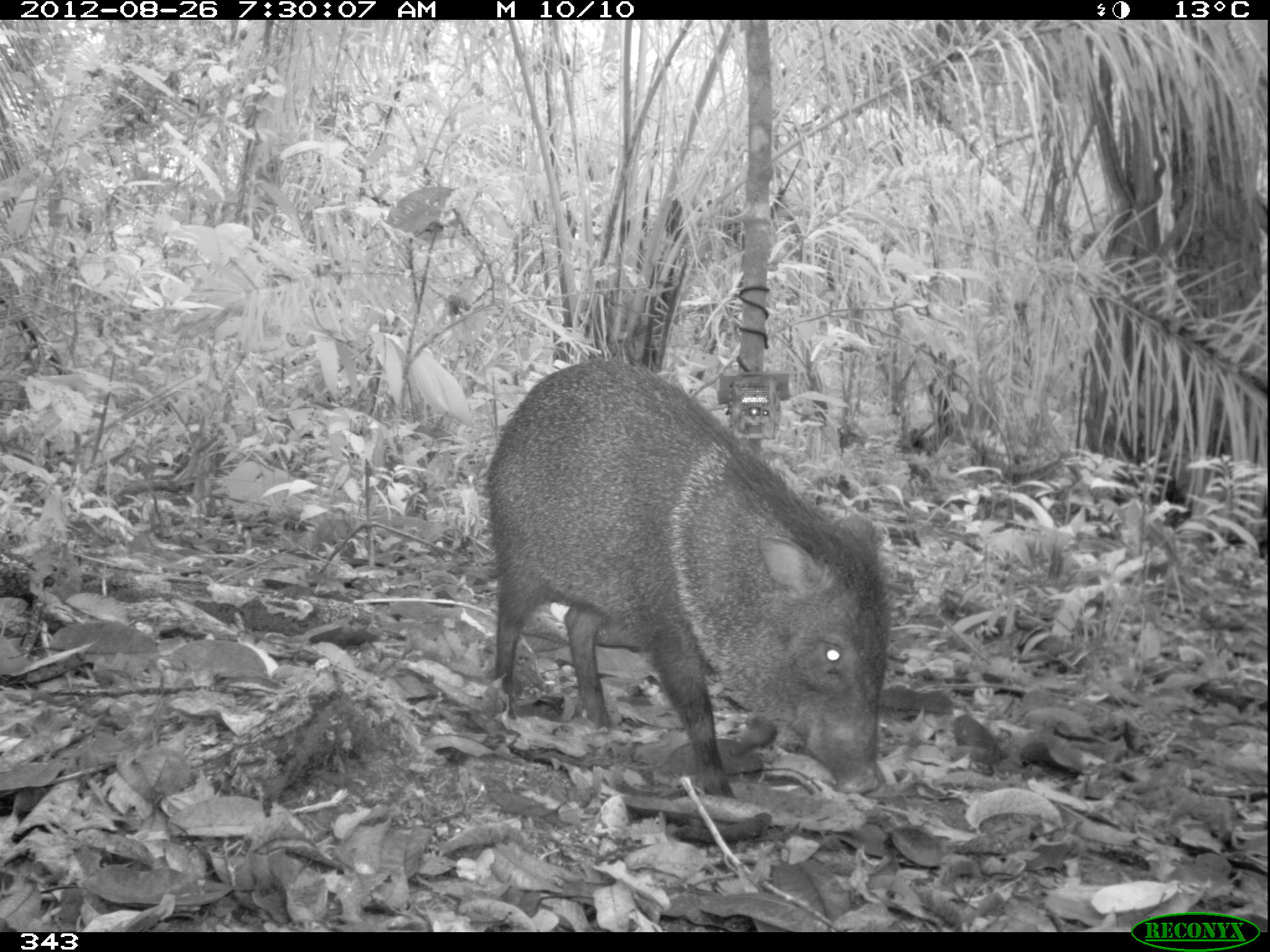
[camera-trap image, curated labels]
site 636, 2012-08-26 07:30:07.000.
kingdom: Animalia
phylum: Chordata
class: Mammalia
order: Artiodactyla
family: Tayassuidae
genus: Pecari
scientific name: Pecari tajacu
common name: collared peccary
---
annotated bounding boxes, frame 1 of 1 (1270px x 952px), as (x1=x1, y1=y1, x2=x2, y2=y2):
pecari tajacu: (x1=481, y1=355, x2=888, y2=801)